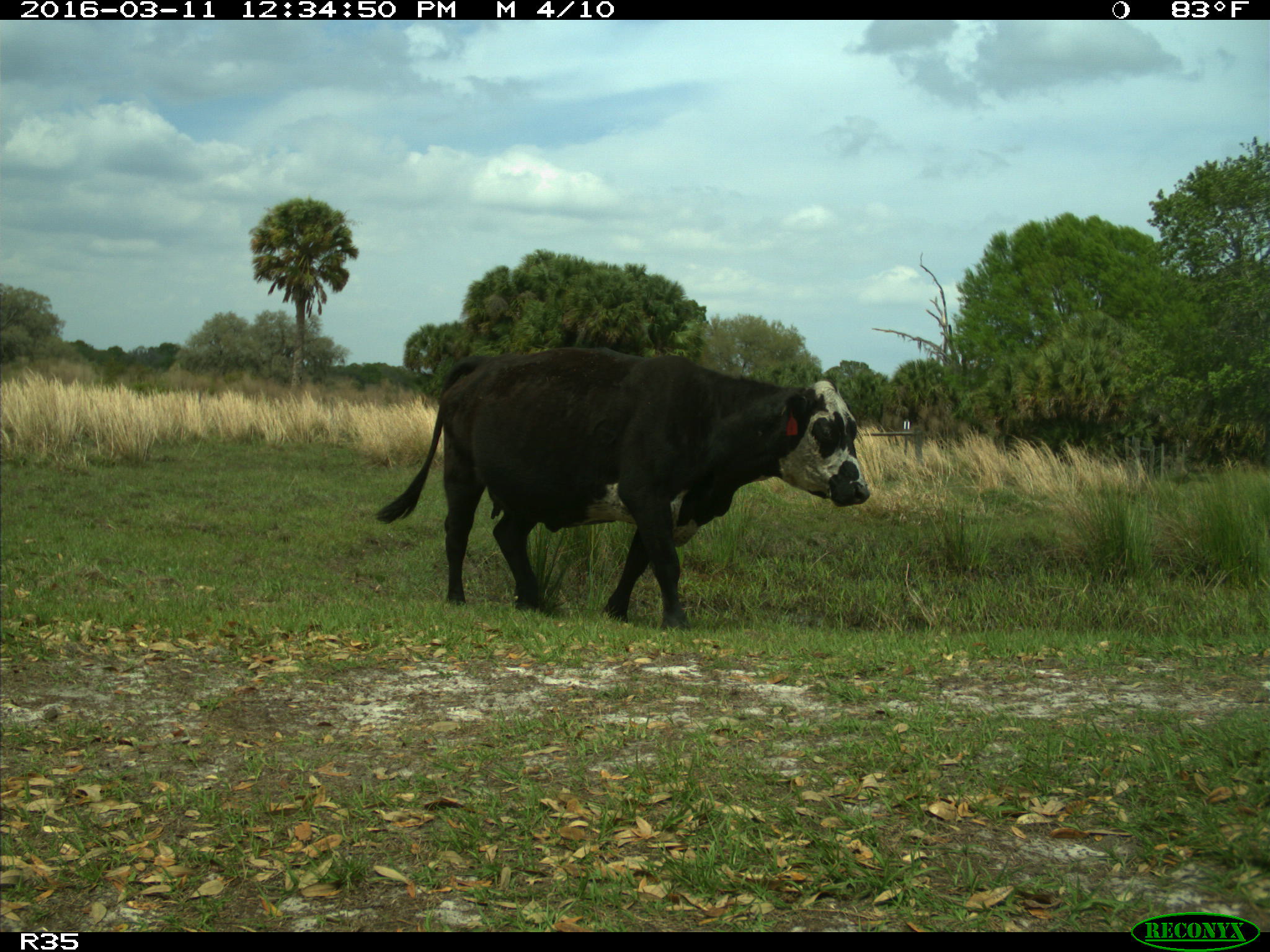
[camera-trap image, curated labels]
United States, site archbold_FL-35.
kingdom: Animalia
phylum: Chordata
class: Mammalia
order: Artiodactyla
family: Bovidae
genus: Bos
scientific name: Bos taurus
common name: domestic cow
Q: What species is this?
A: Bos taurus (domestic cow).